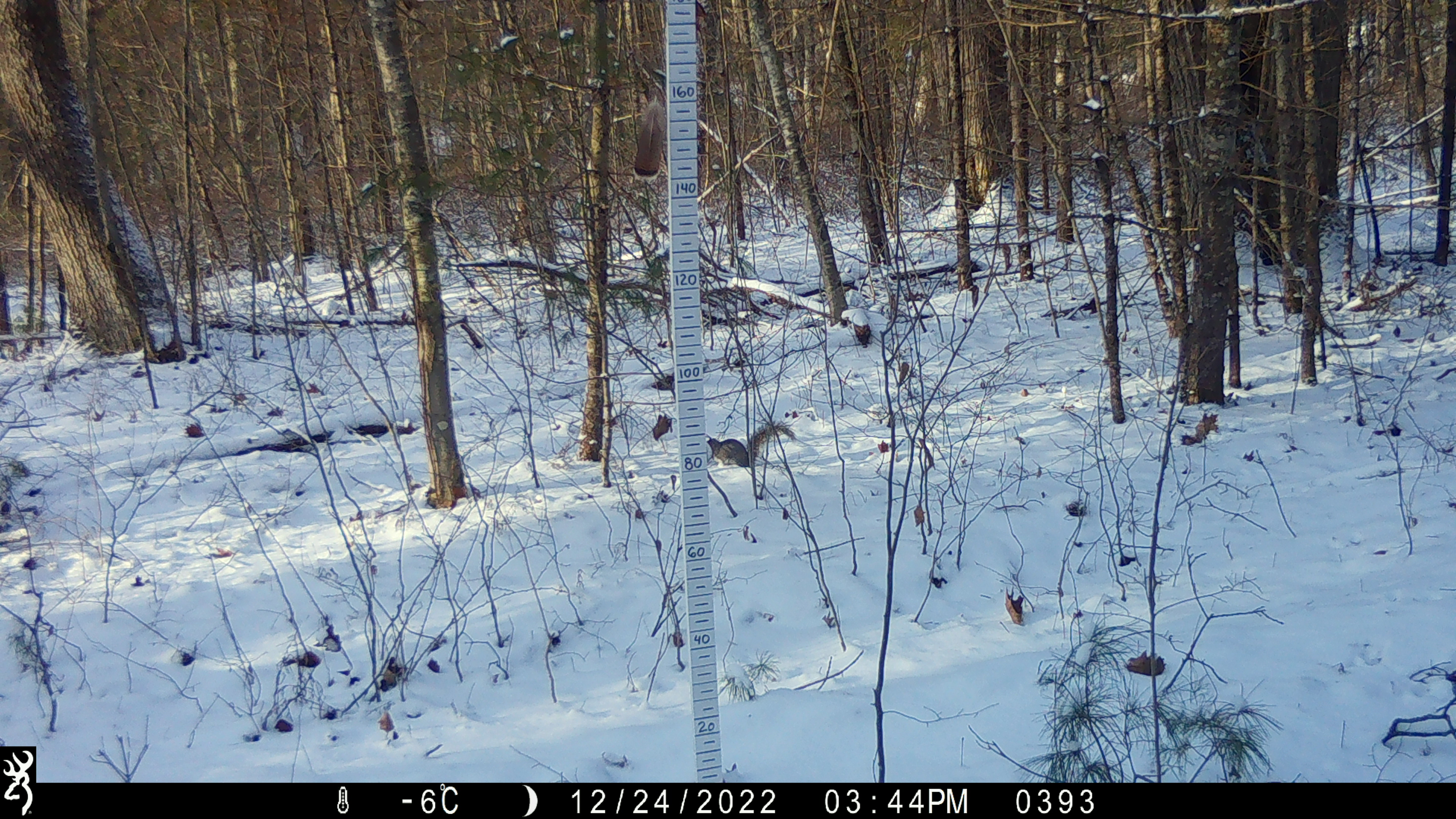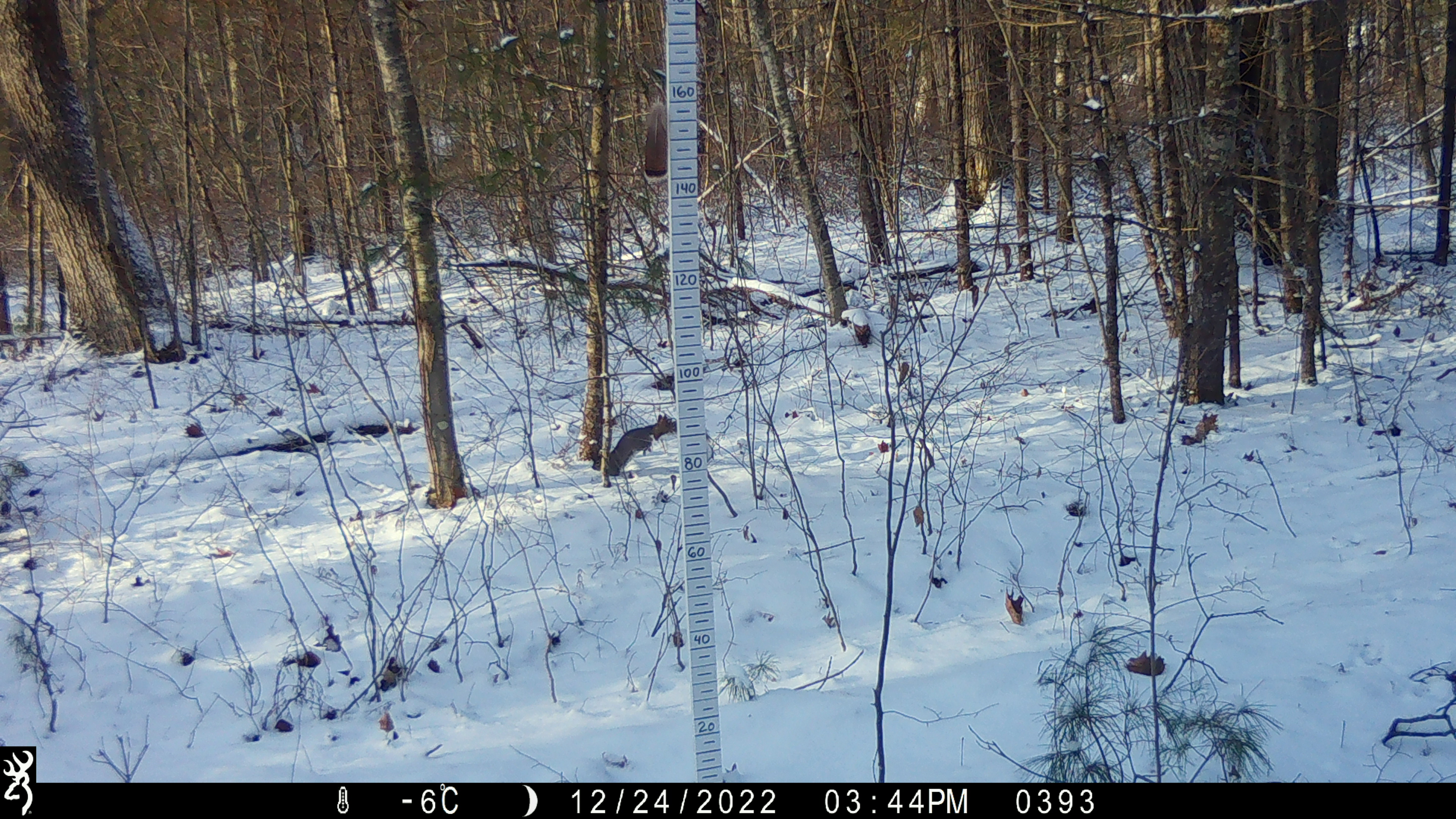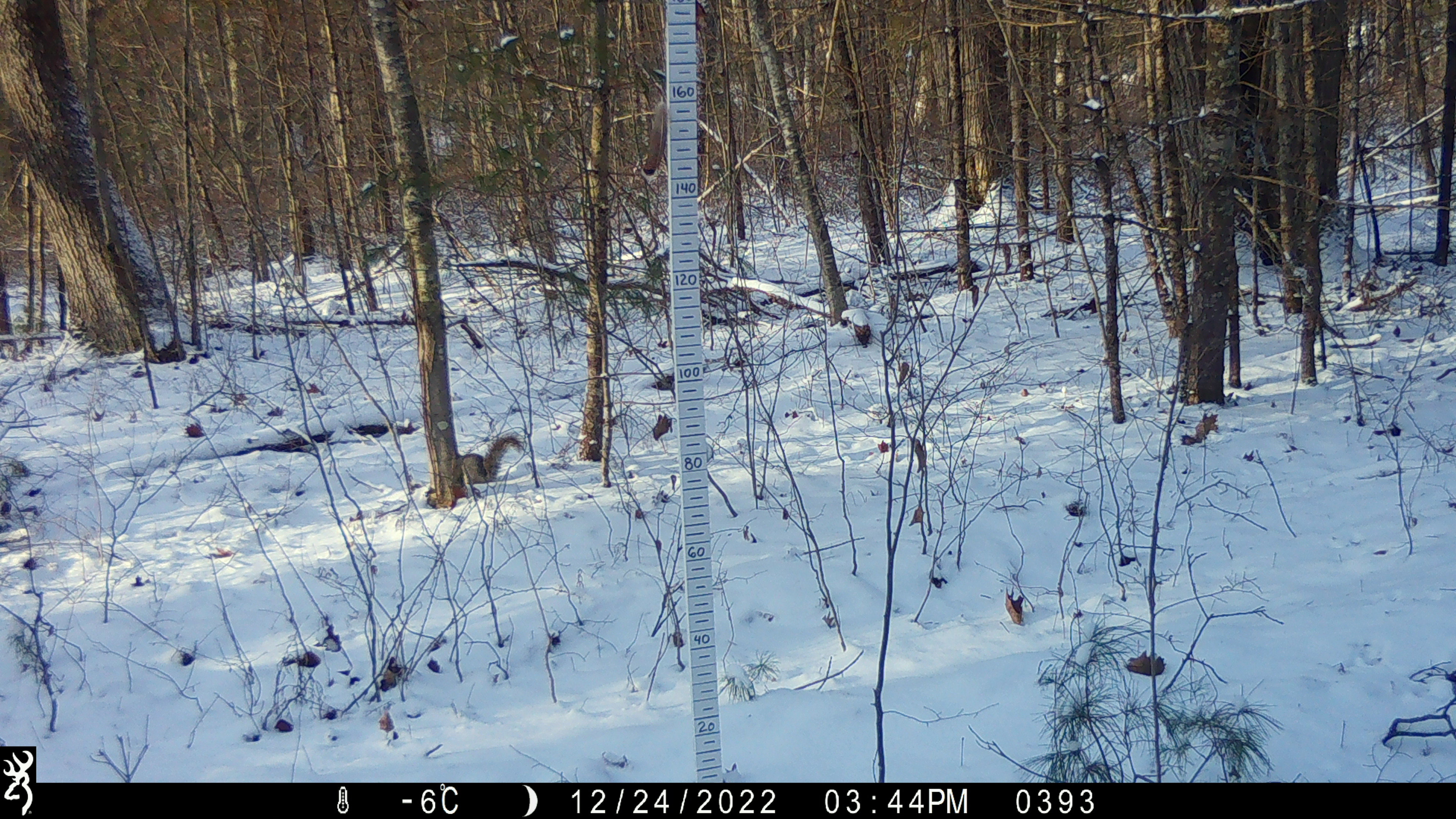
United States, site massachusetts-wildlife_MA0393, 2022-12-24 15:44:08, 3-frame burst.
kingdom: Animalia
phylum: Chordata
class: Mammalia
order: Rodentia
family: Sciuridae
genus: Sciurus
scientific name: Sciurus carolinensis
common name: gray squirrel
Gray squirrel (Sciurus carolinensis).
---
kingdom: Animalia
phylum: Chordata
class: Mammalia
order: Rodentia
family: Sciuridae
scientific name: Sciuridae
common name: squirrel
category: squirrel sp.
Squirrel sp. (squirrel) (Sciuridae).